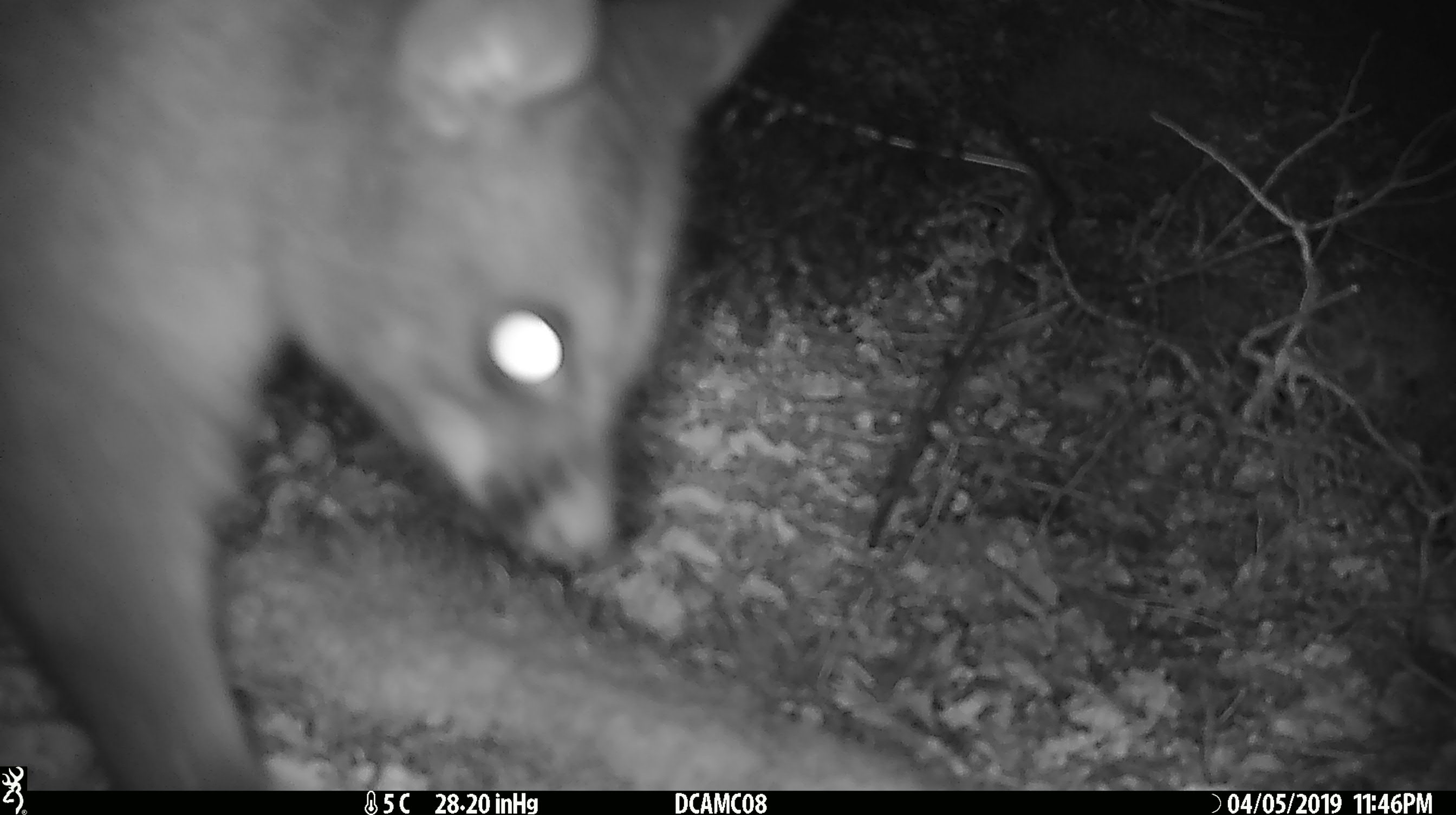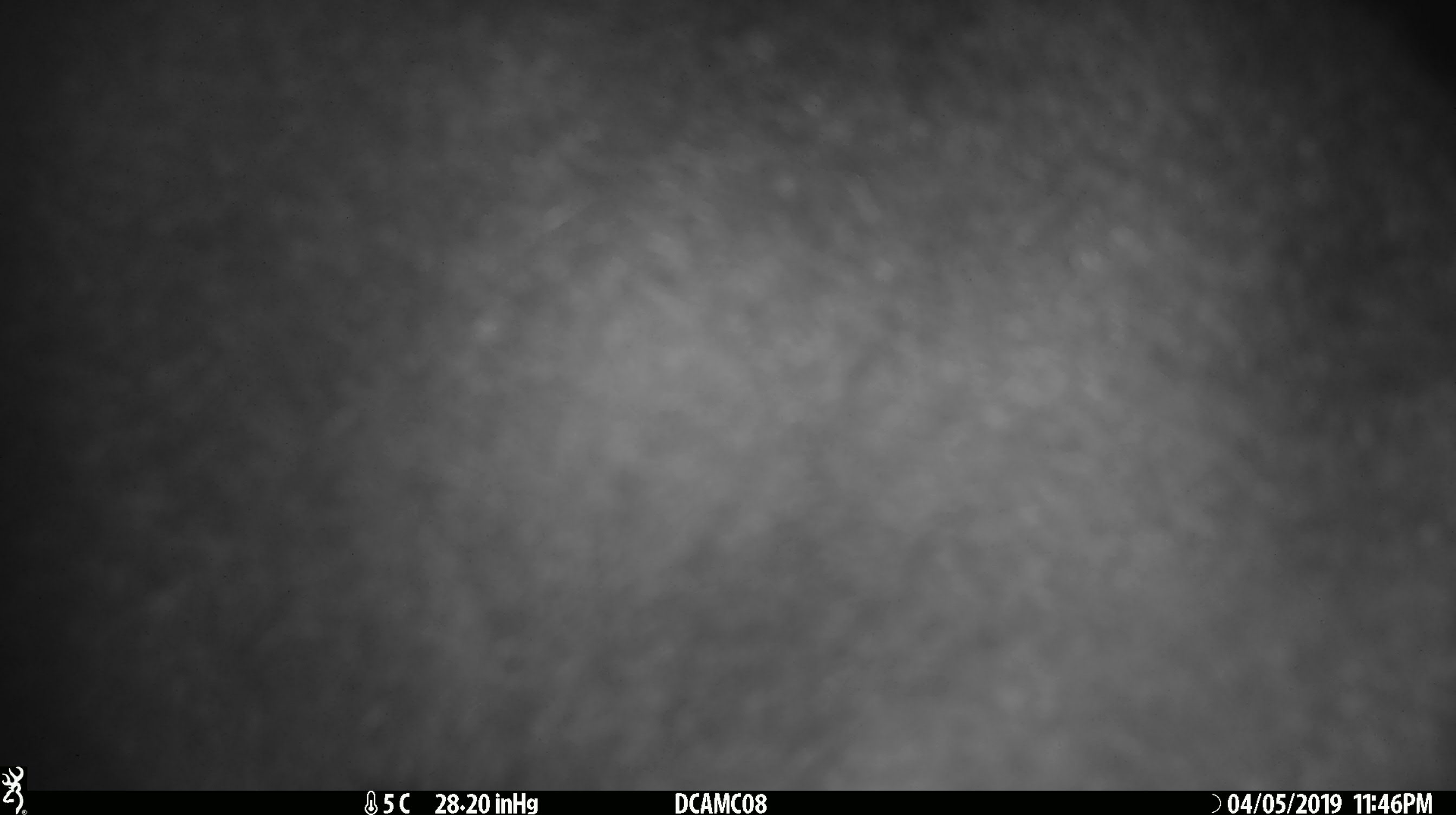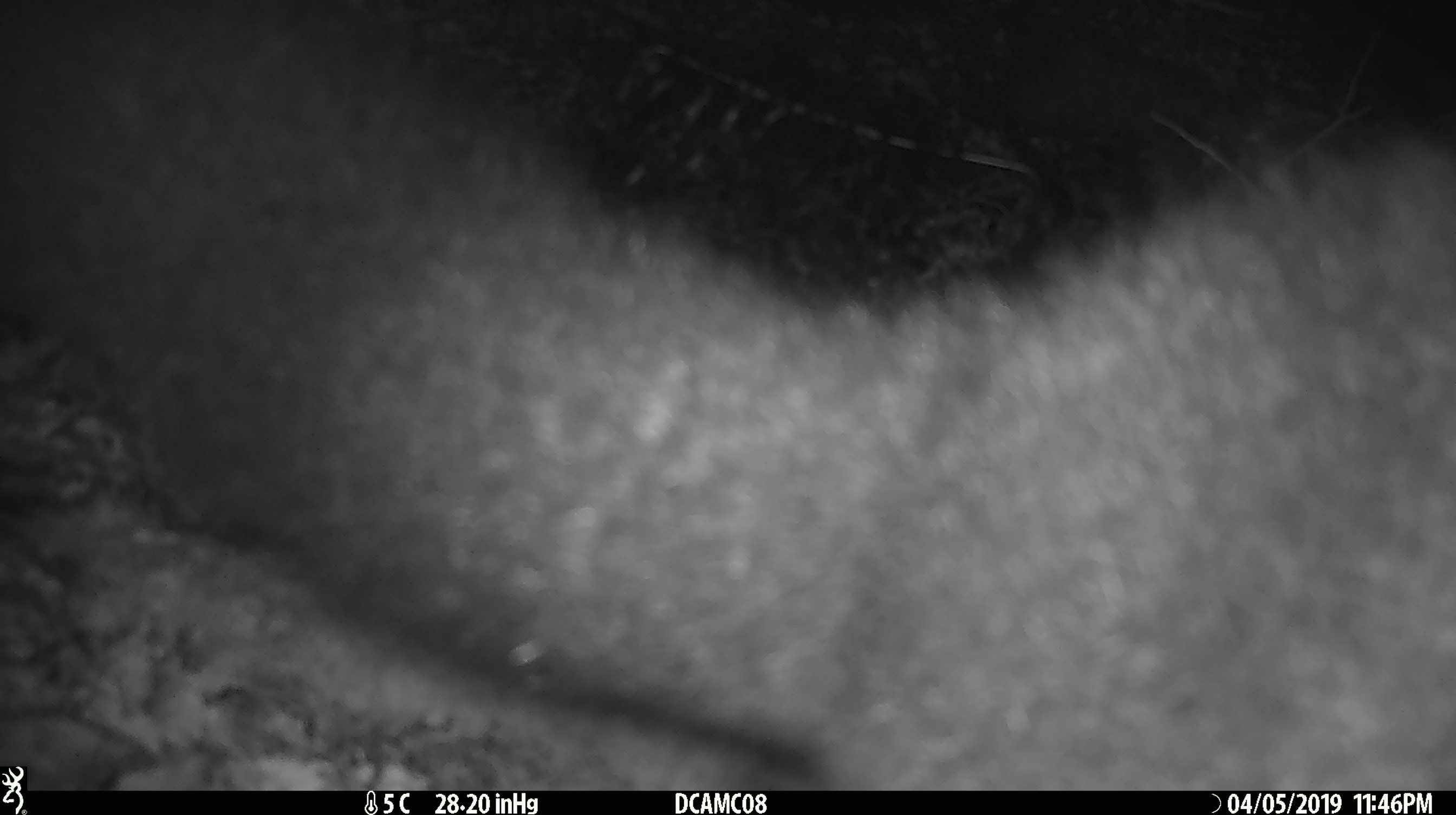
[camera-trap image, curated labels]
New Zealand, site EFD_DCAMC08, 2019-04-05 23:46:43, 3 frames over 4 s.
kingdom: Animalia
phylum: Chordata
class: Mammalia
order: Diprotodontia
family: Phalangeridae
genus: Trichosurus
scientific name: Trichosurus vulpecula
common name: common brushtail possum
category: possum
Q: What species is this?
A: Possum (common brushtail possum) (Trichosurus vulpecula).